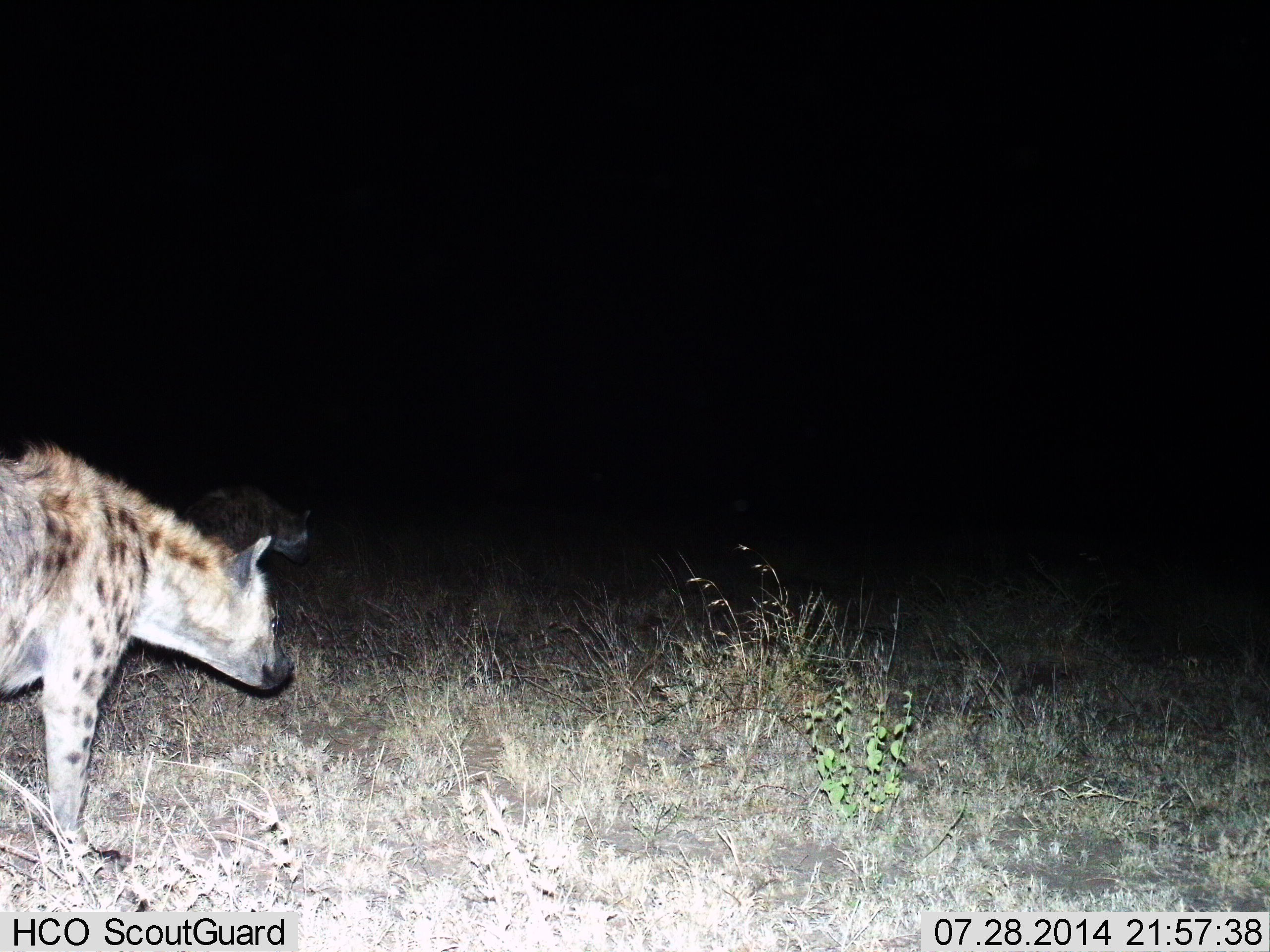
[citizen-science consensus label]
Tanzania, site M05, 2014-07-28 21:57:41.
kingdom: Animalia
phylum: Chordata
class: Mammalia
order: Carnivora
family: Hyaenidae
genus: Crocuta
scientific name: Crocuta crocuta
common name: spotted hyena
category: hyenaspotted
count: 1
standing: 40%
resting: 0%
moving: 70%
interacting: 0%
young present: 0%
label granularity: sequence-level